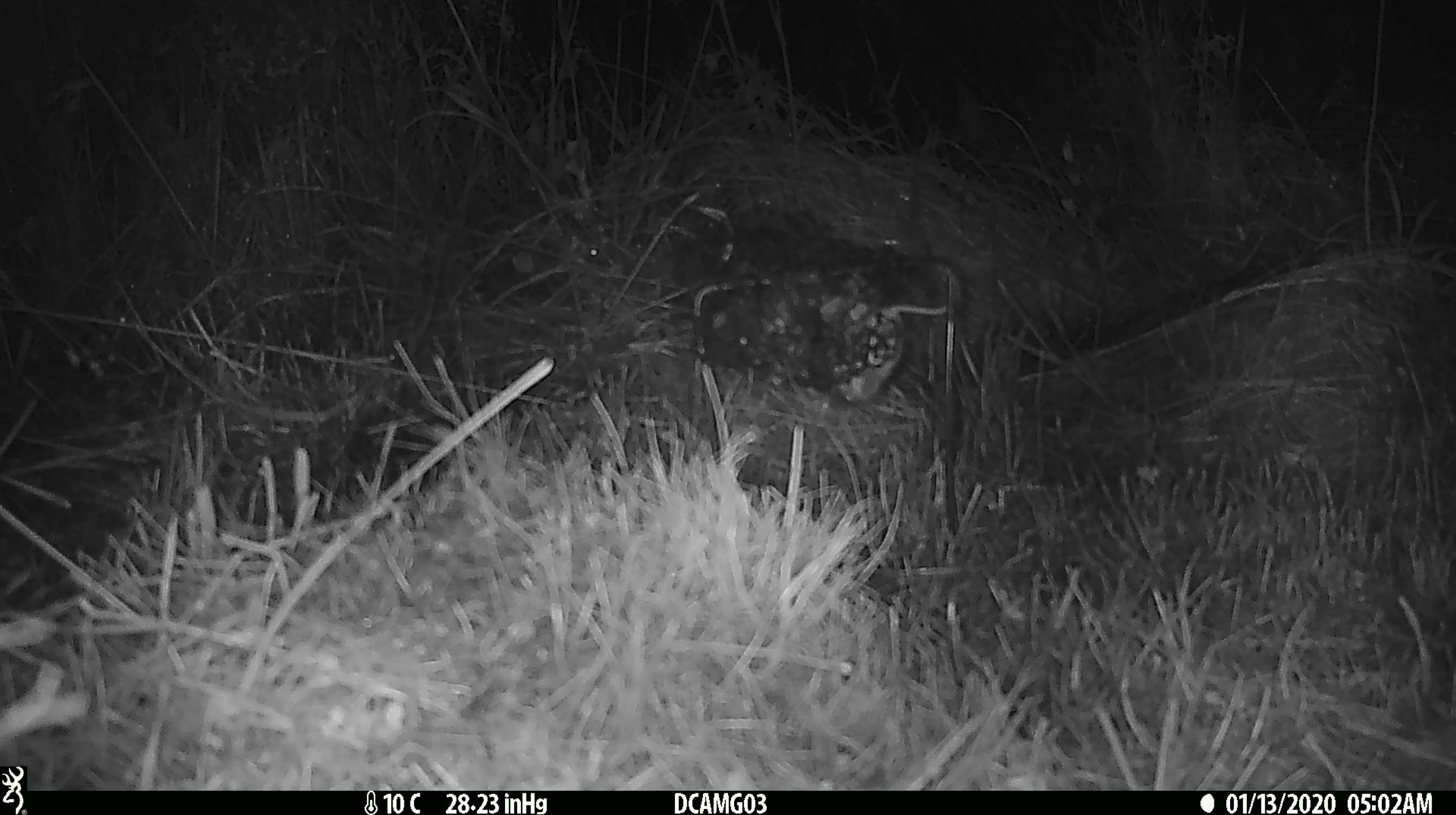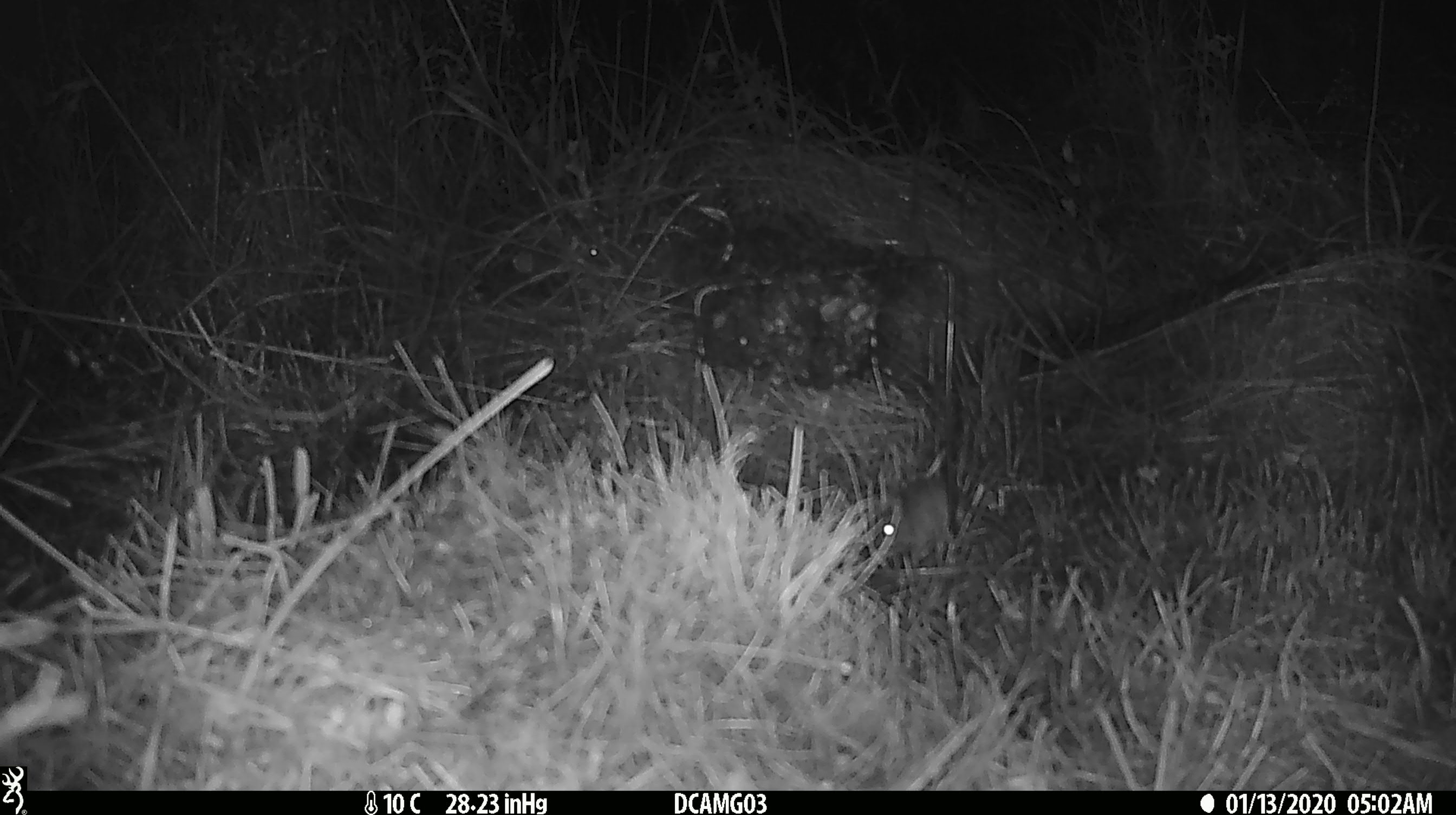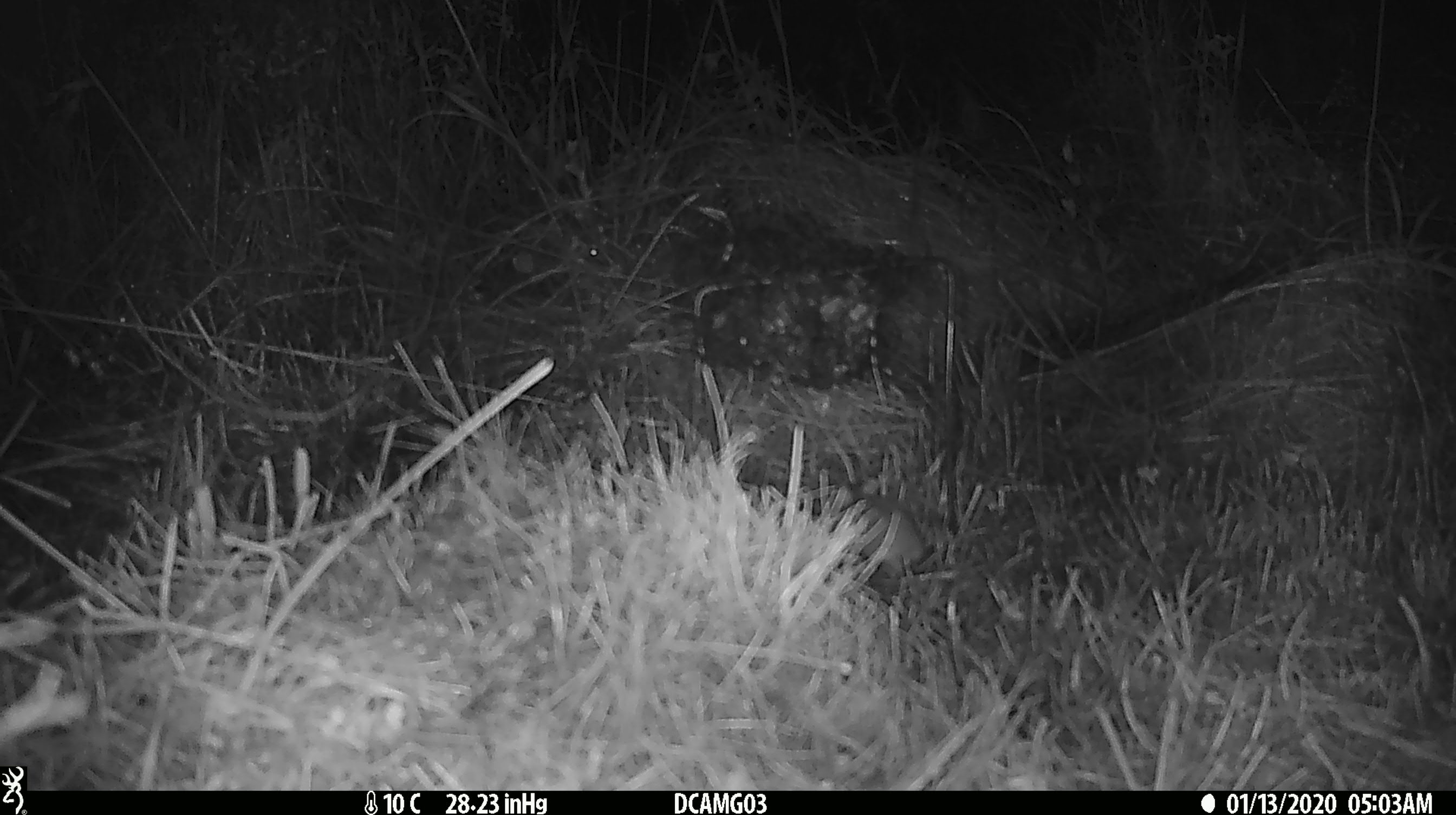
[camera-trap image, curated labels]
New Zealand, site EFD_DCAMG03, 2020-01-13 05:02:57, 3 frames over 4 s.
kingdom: Animalia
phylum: Chordata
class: Mammalia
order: Rodentia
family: Muridae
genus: Mus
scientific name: Mus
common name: mouse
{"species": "mouse (Mus)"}